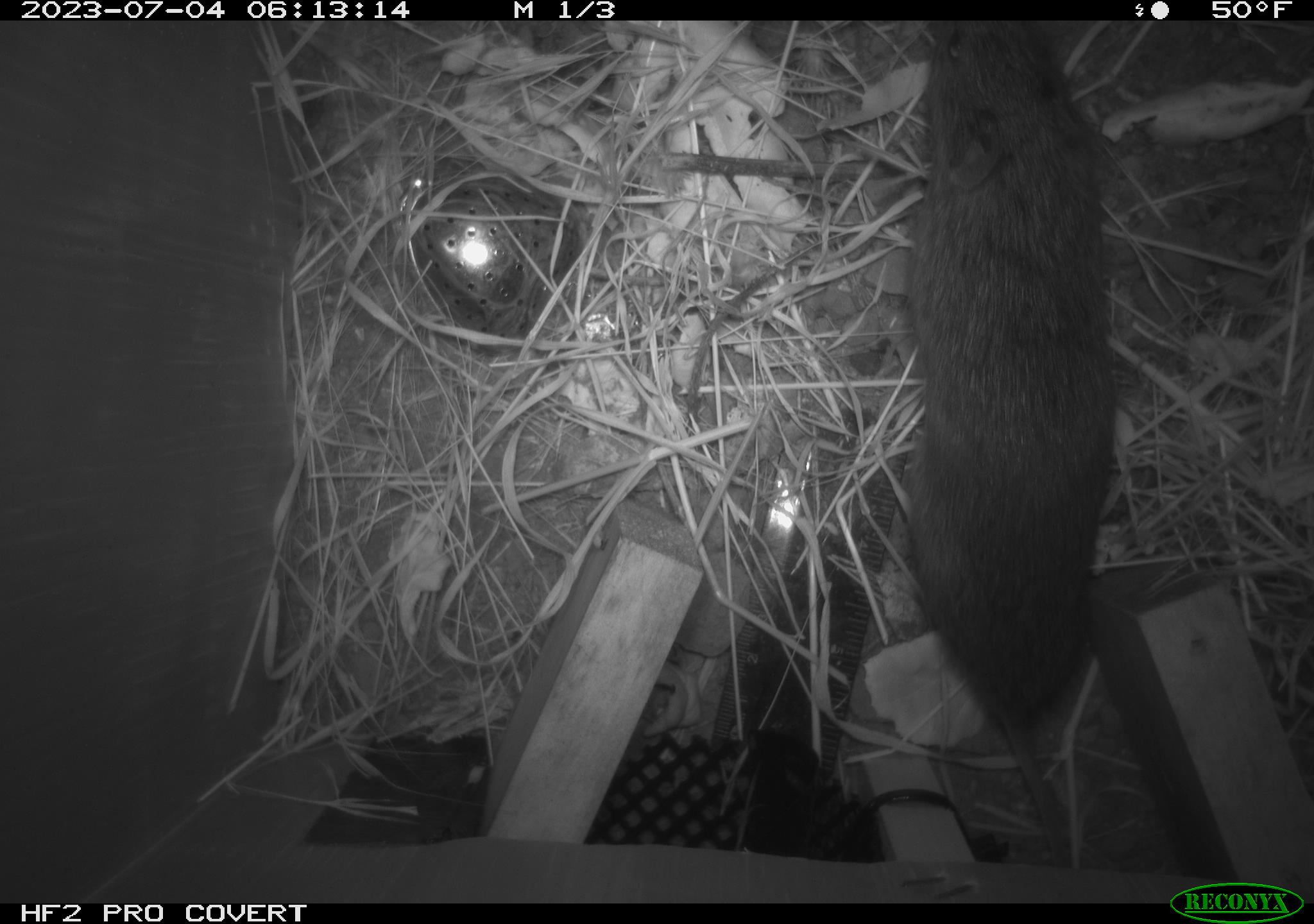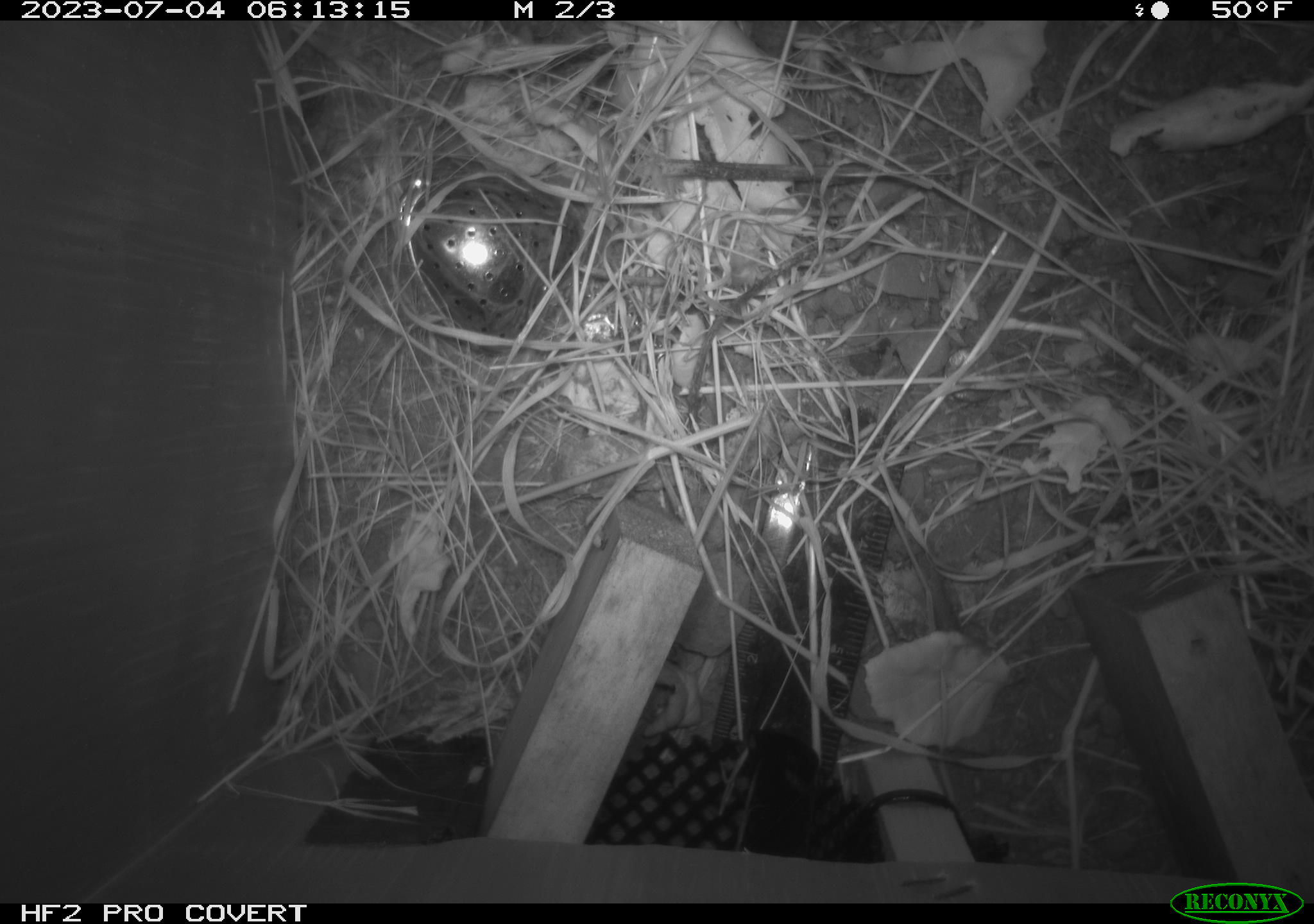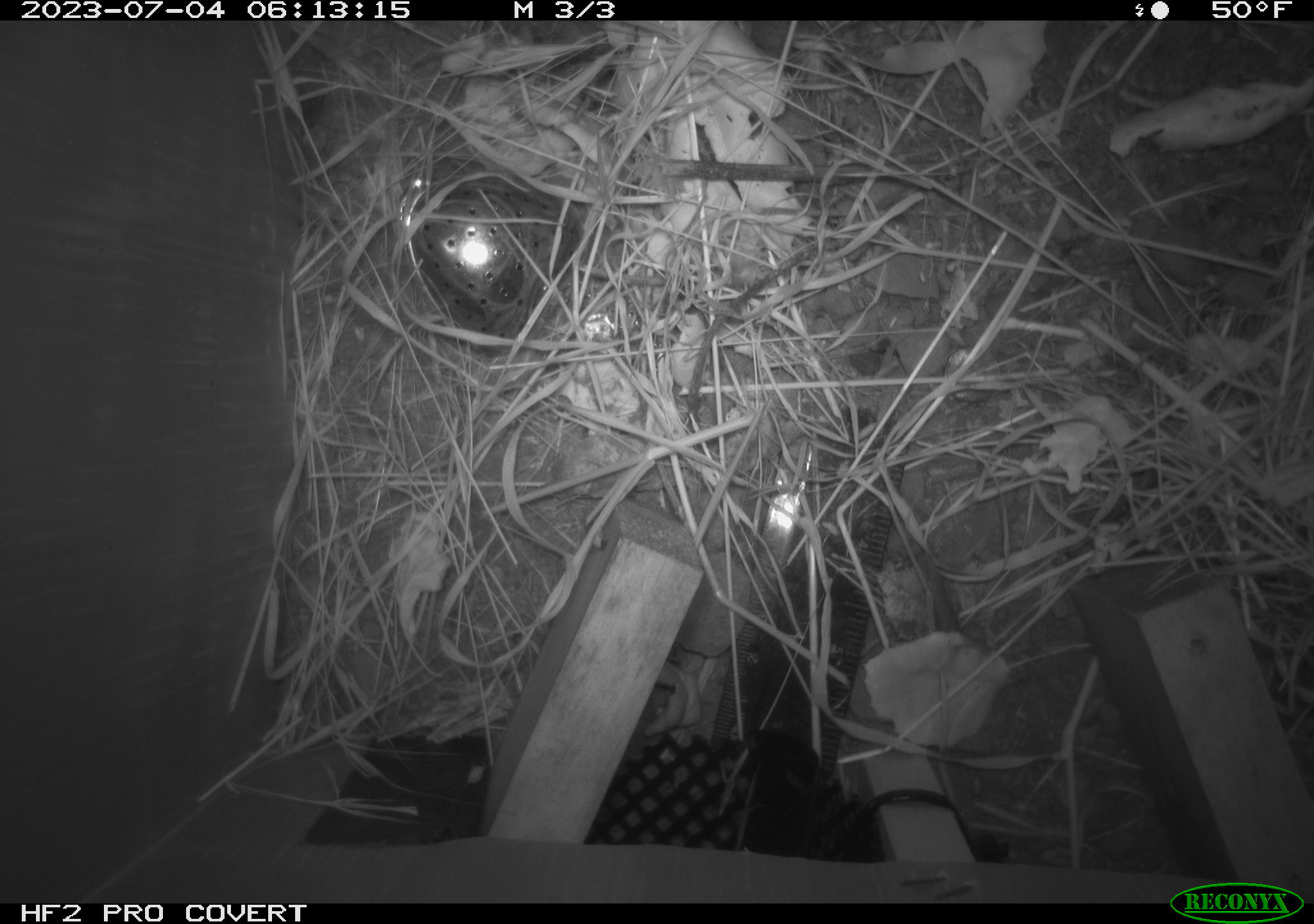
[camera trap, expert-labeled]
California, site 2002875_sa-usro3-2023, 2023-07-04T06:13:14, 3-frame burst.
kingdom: Animalia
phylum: Chordata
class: Mammalia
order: Rodentia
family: Cricetidae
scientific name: Arvicolinae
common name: voles, lemmings, and muskrats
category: arvicolinae subfamily